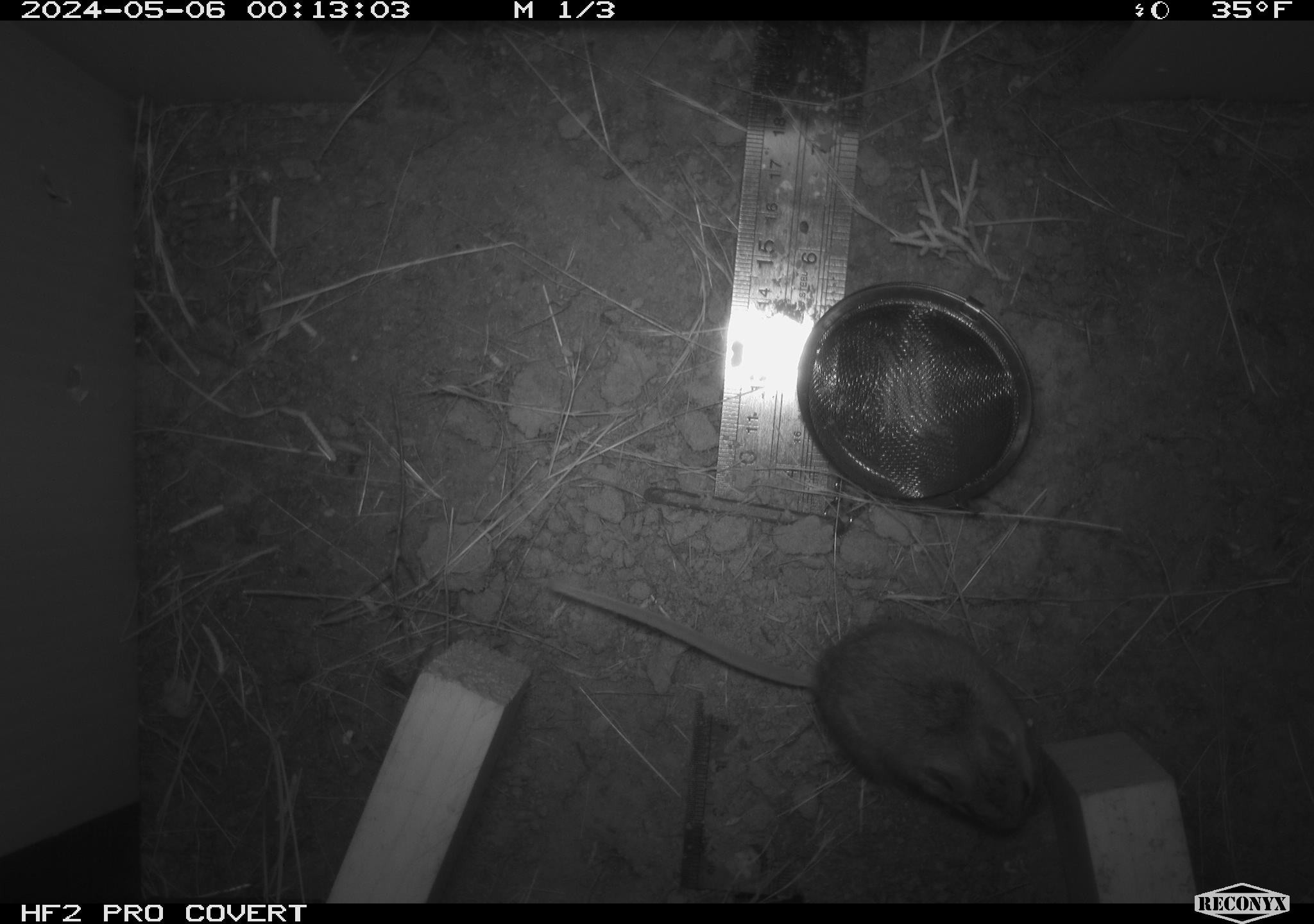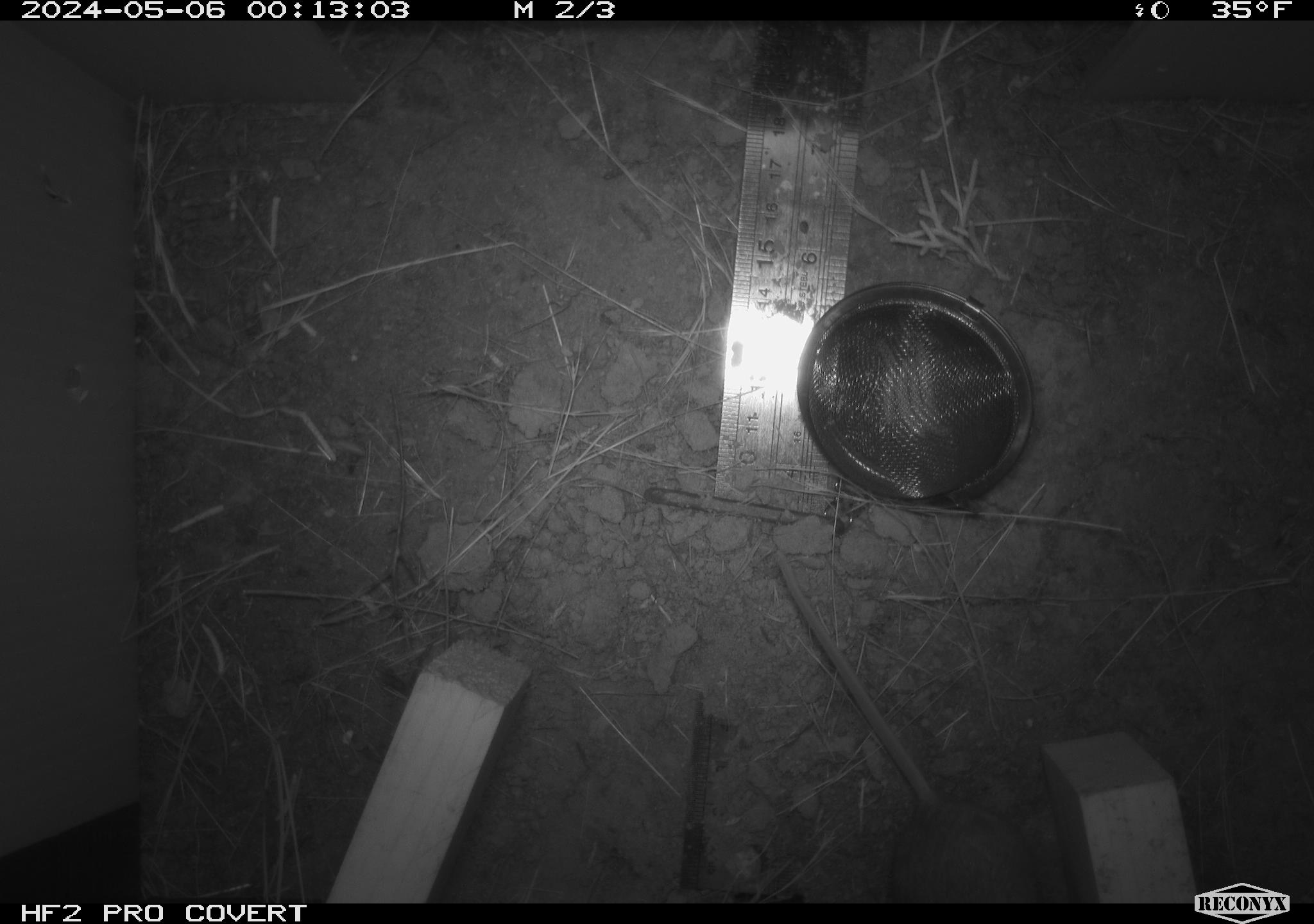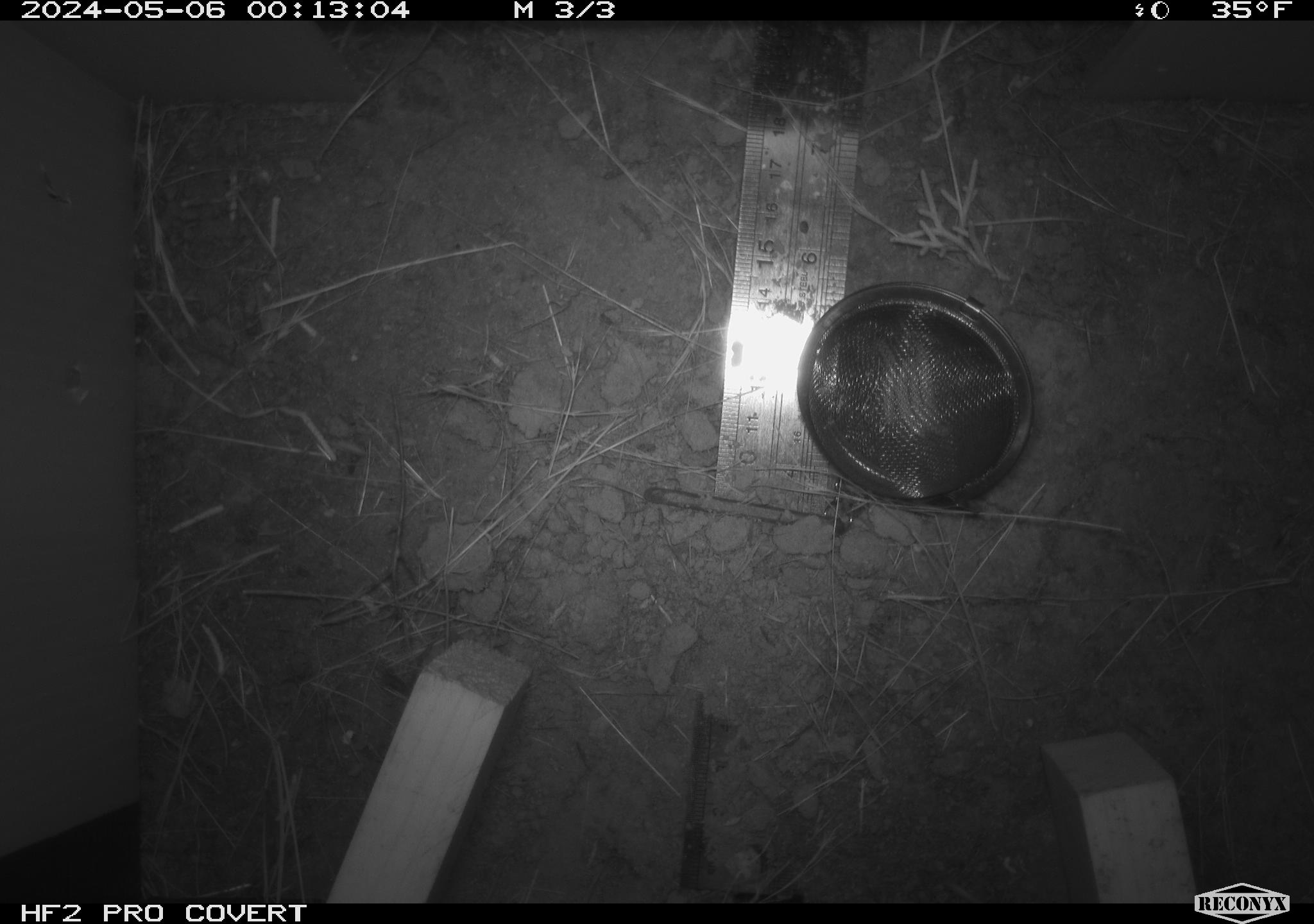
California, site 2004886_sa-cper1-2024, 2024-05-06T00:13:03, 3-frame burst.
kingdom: Animalia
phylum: Chordata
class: Mammalia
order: Rodentia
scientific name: Rodentia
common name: rodent